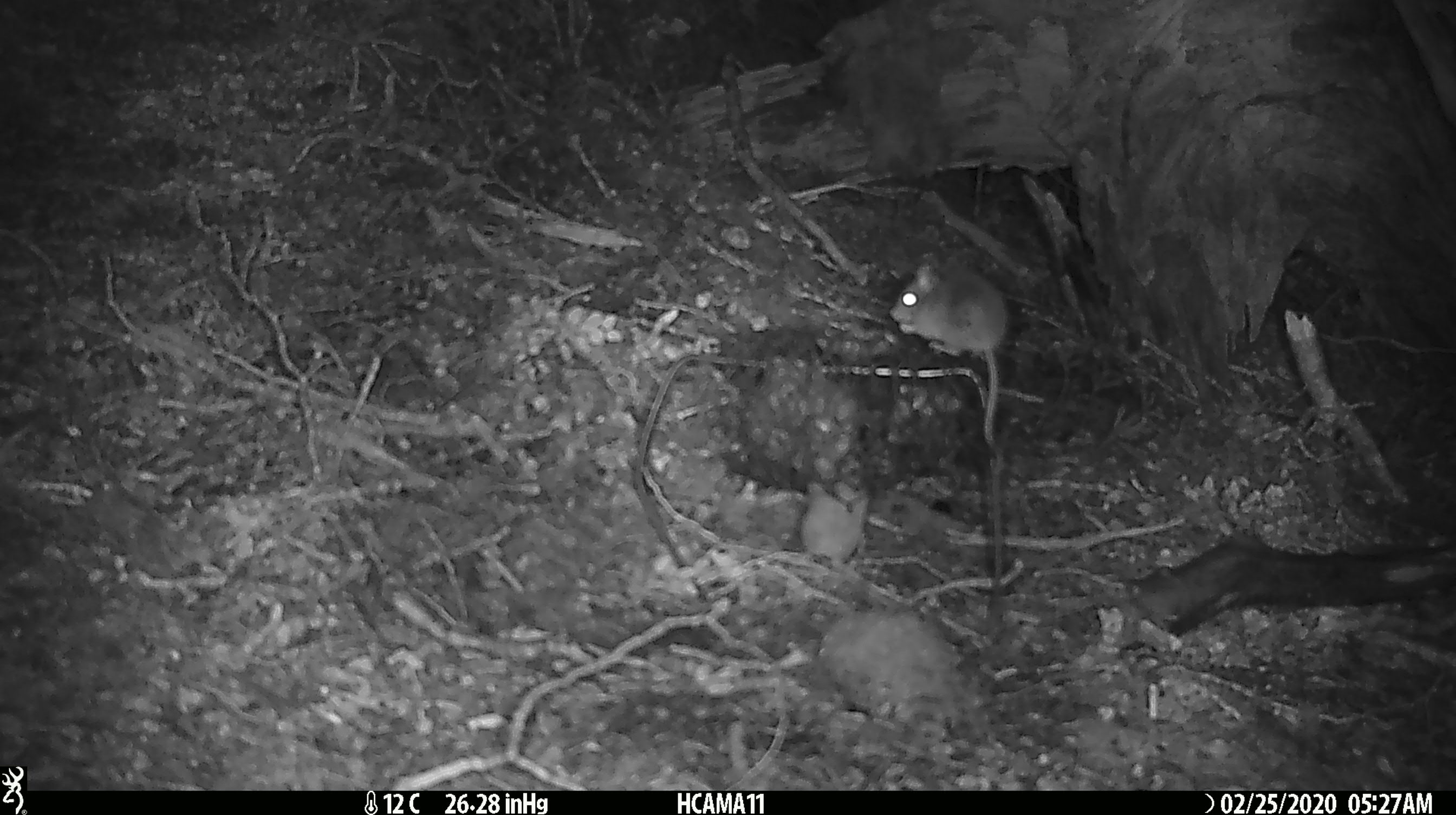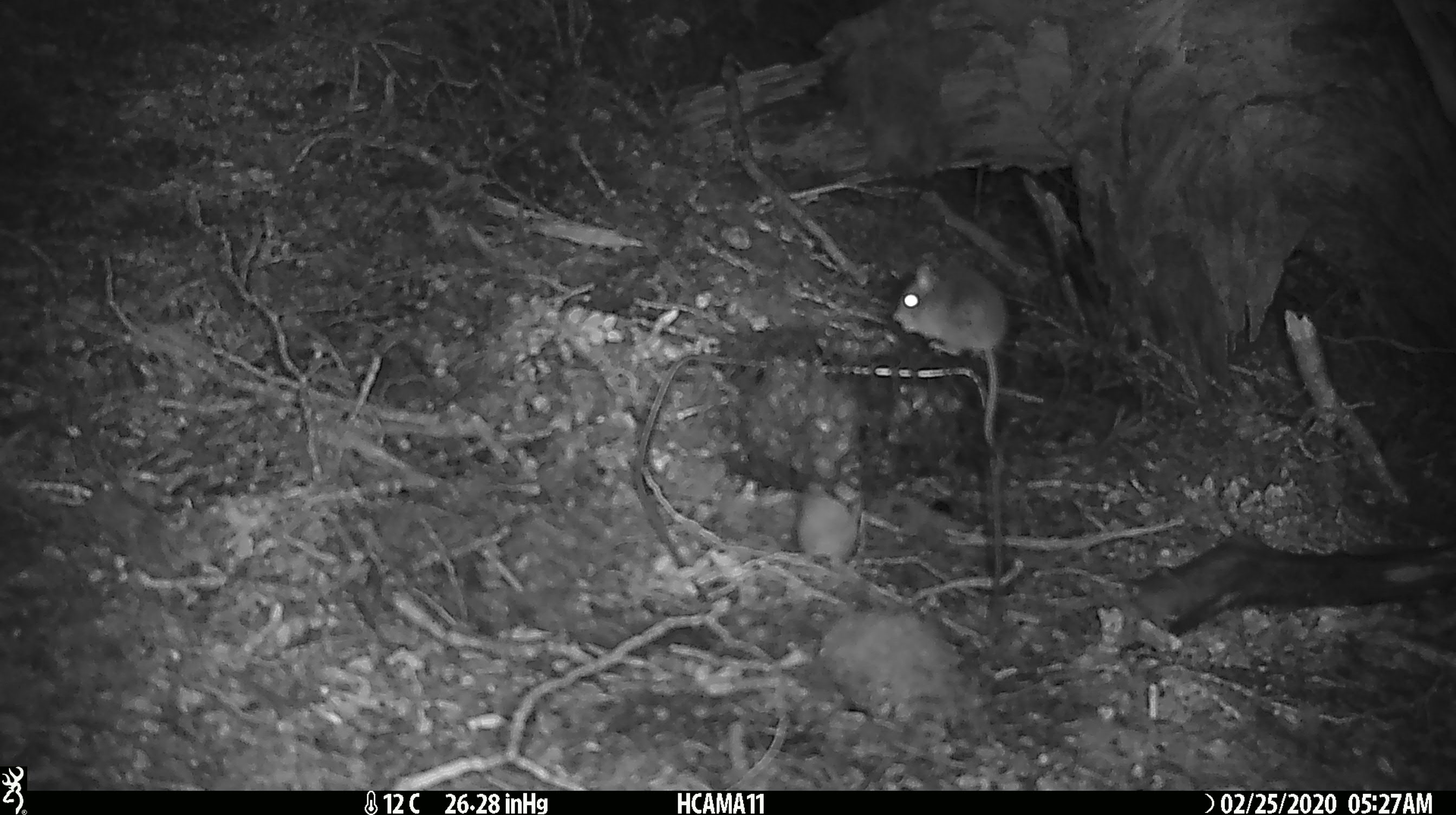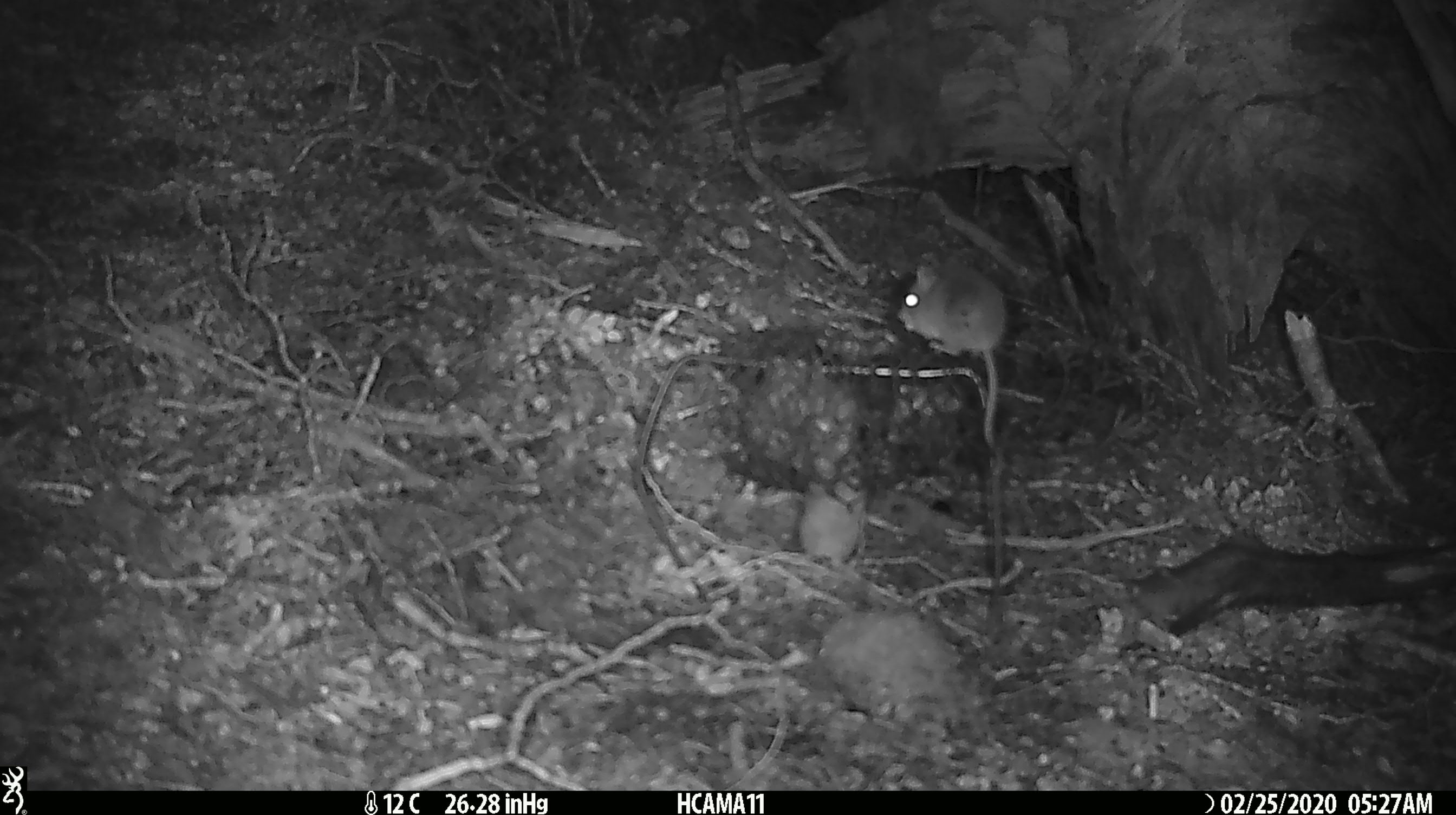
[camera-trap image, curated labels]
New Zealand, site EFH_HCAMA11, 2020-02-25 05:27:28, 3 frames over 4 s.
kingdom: Animalia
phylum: Chordata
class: Mammalia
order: Rodentia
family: Muridae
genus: Mus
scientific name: Mus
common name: mouse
Mouse (Mus).